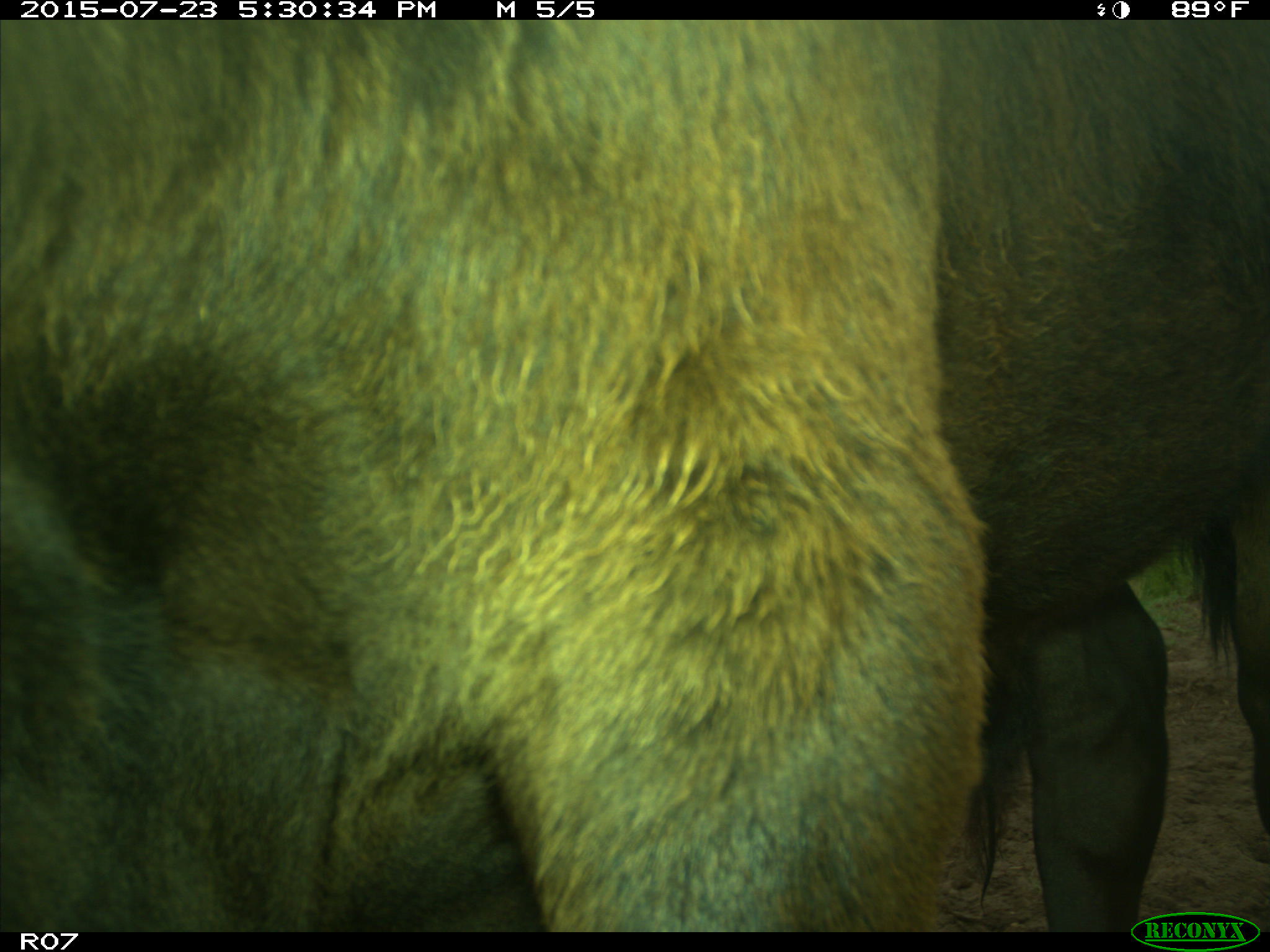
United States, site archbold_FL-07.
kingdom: Animalia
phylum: Chordata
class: Mammalia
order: Artiodactyla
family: Bovidae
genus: Bos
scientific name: Bos taurus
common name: domestic cow